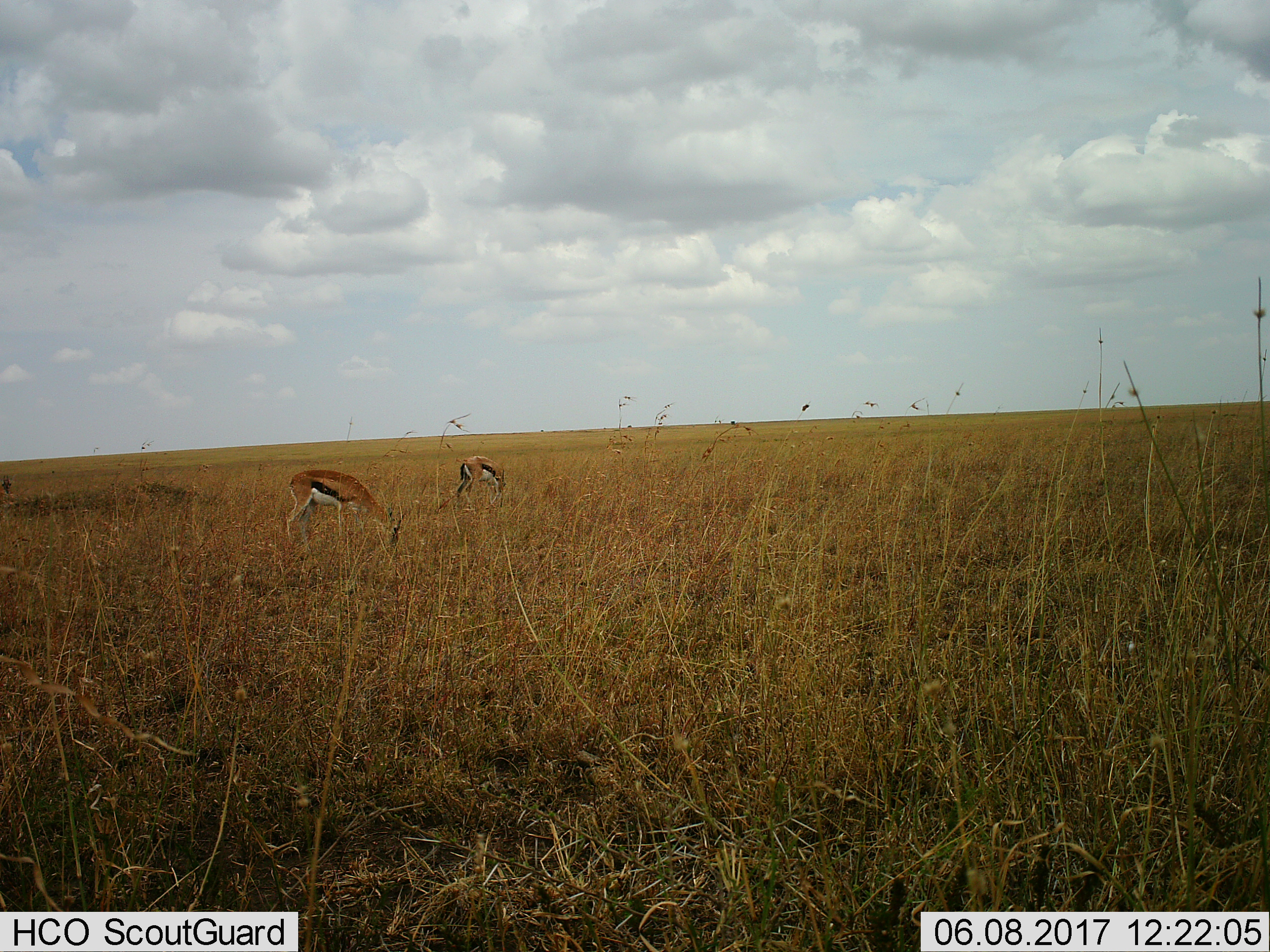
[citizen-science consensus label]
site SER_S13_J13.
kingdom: Animalia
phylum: Chordata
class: Mammalia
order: Artiodactyla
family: Bovidae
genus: Eudorcas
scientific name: Eudorcas thomsonii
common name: thomson's gazelle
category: gazellethomsons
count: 2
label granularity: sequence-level